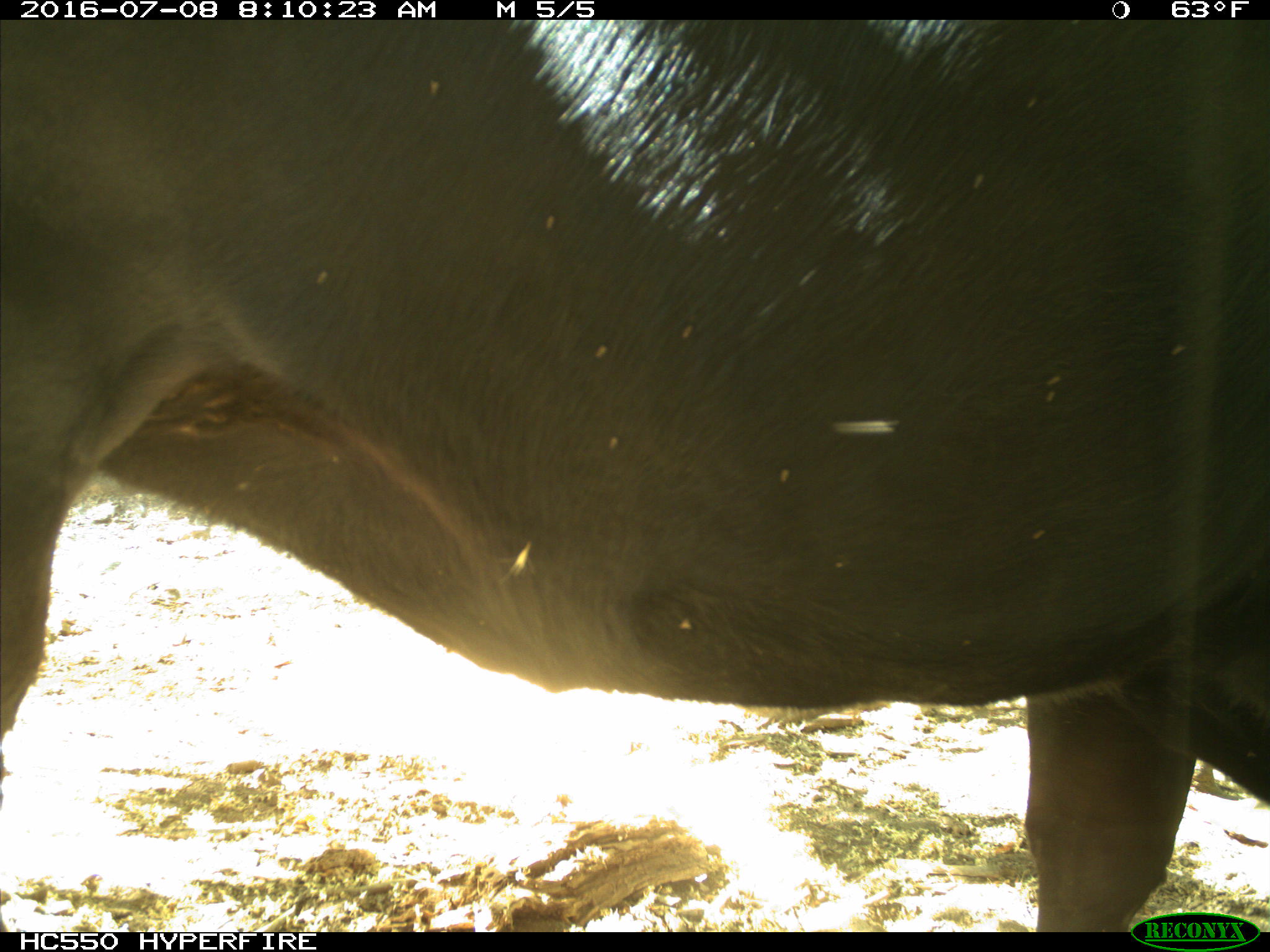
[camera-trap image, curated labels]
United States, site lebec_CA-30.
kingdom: Animalia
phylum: Chordata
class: Mammalia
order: Artiodactyla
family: Bovidae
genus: Bos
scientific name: Bos taurus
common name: domestic cow